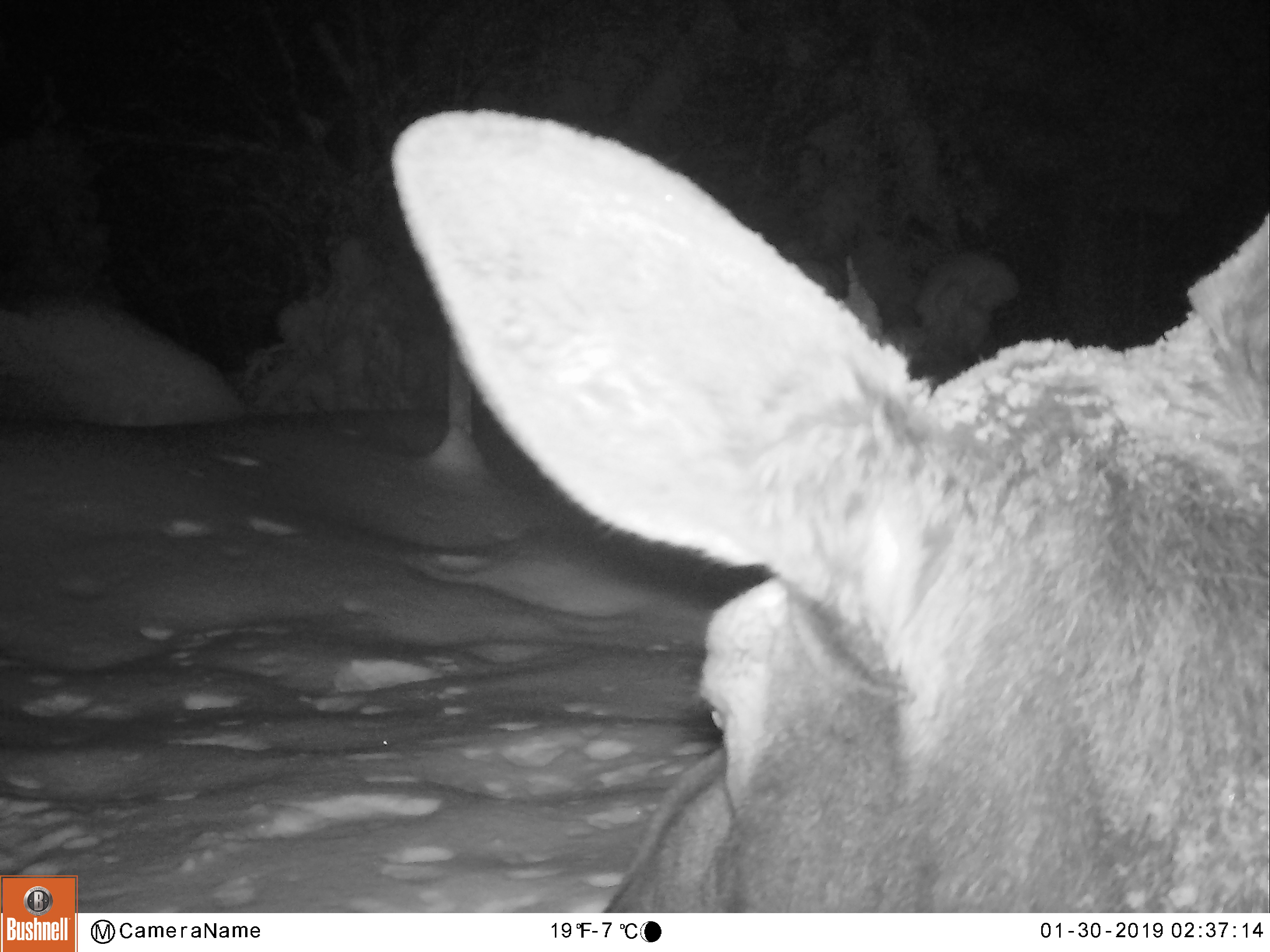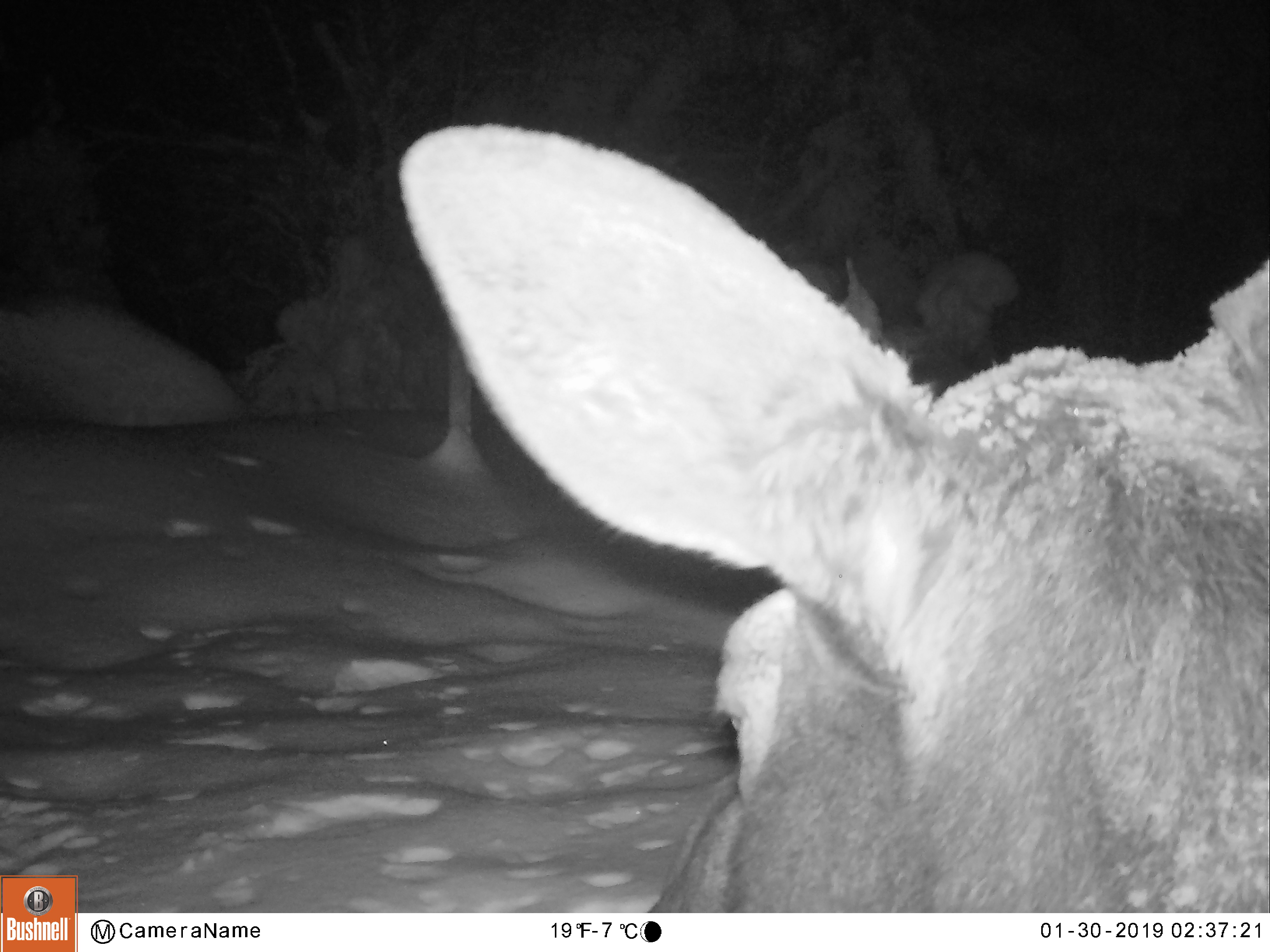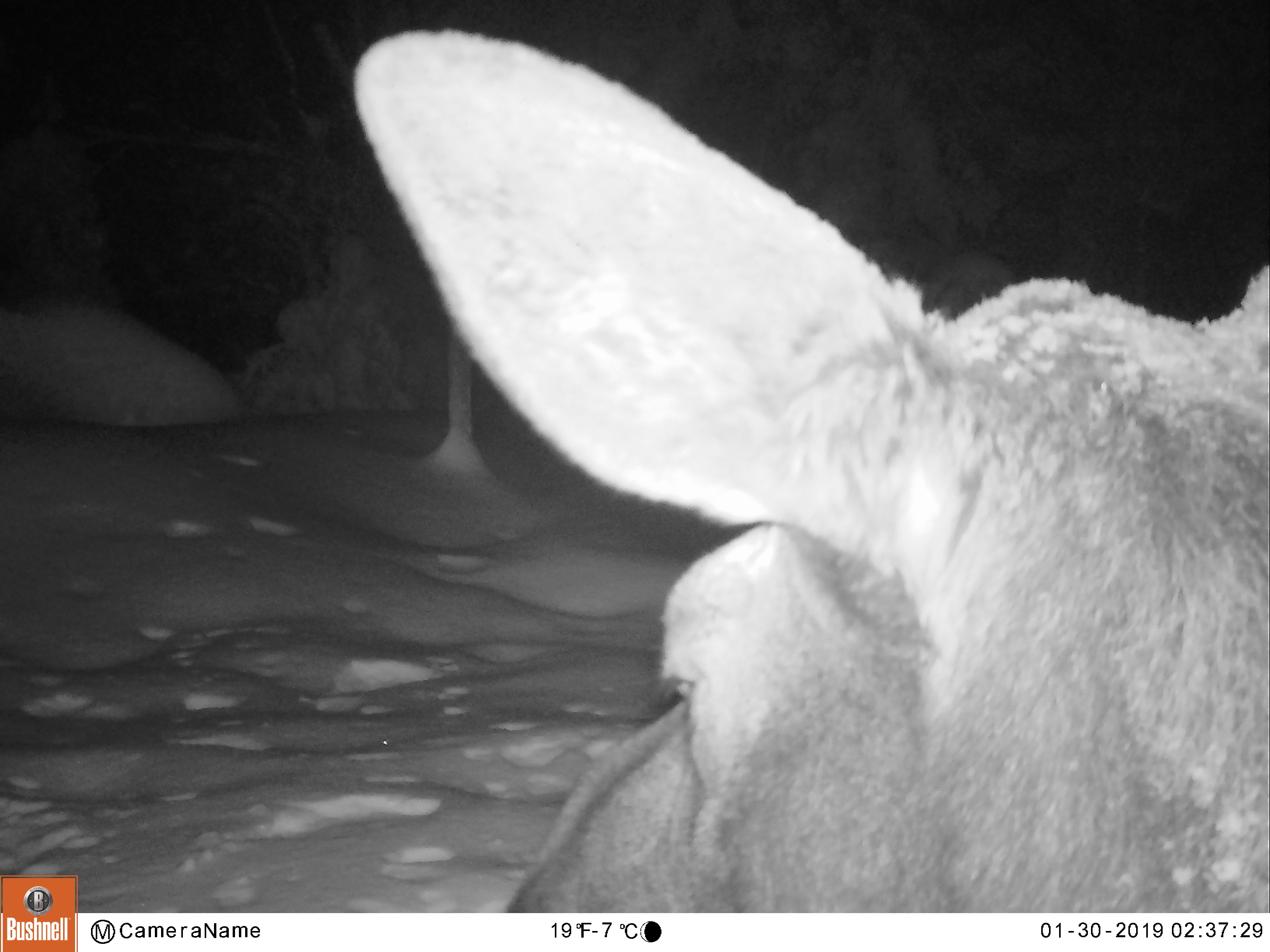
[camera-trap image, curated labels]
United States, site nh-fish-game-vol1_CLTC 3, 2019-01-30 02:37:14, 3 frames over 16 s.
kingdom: Animalia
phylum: Chordata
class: Mammalia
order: Artiodactyla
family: Cervidae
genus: Alces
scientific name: Alces alces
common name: moose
Moose (Alces alces).